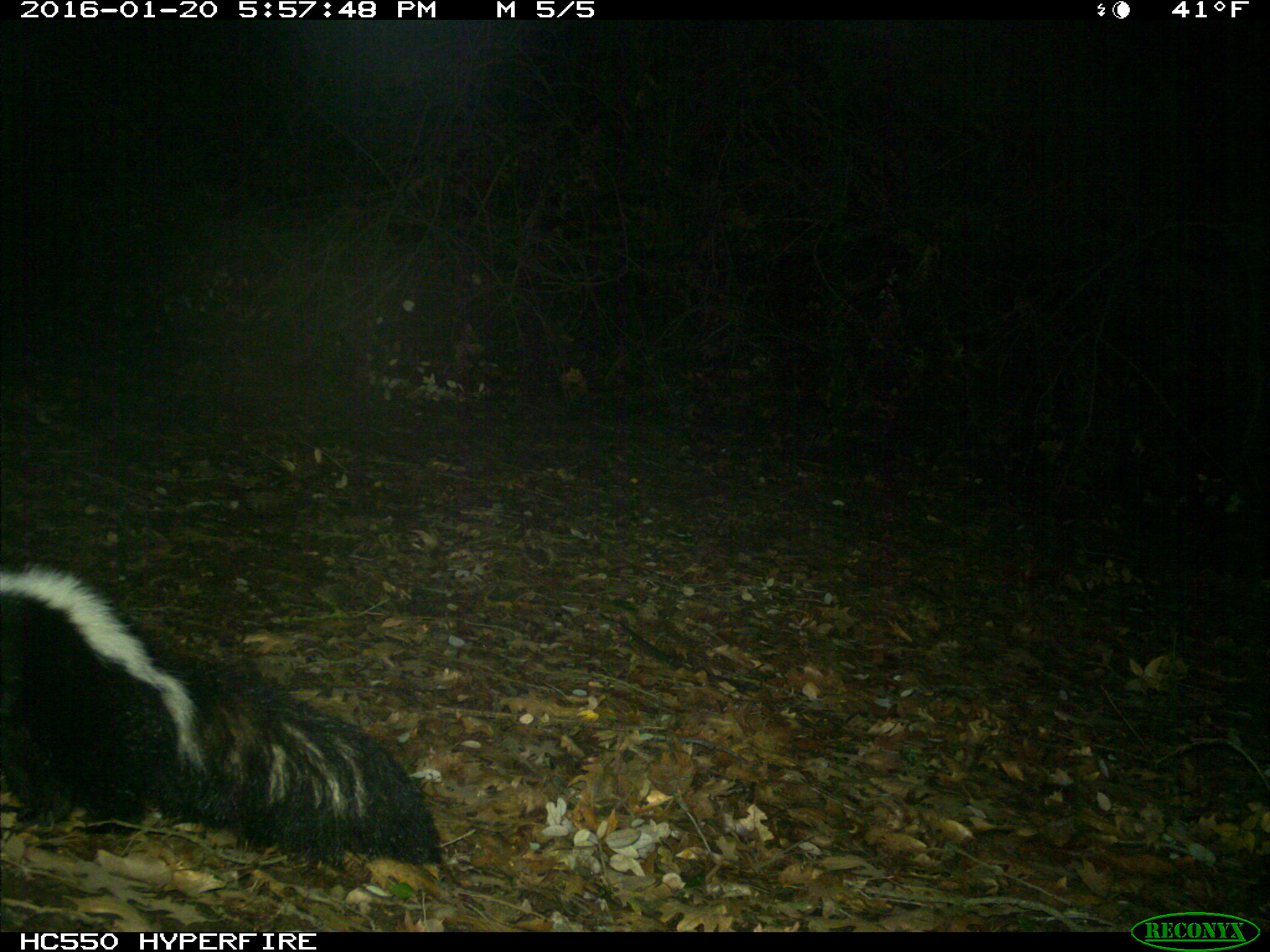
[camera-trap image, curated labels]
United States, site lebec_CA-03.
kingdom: Animalia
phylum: Chordata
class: Mammalia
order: Carnivora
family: Mephitidae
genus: Mephitis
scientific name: Mephitis mephitis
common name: striped skunk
Mephitis mephitis (striped skunk).